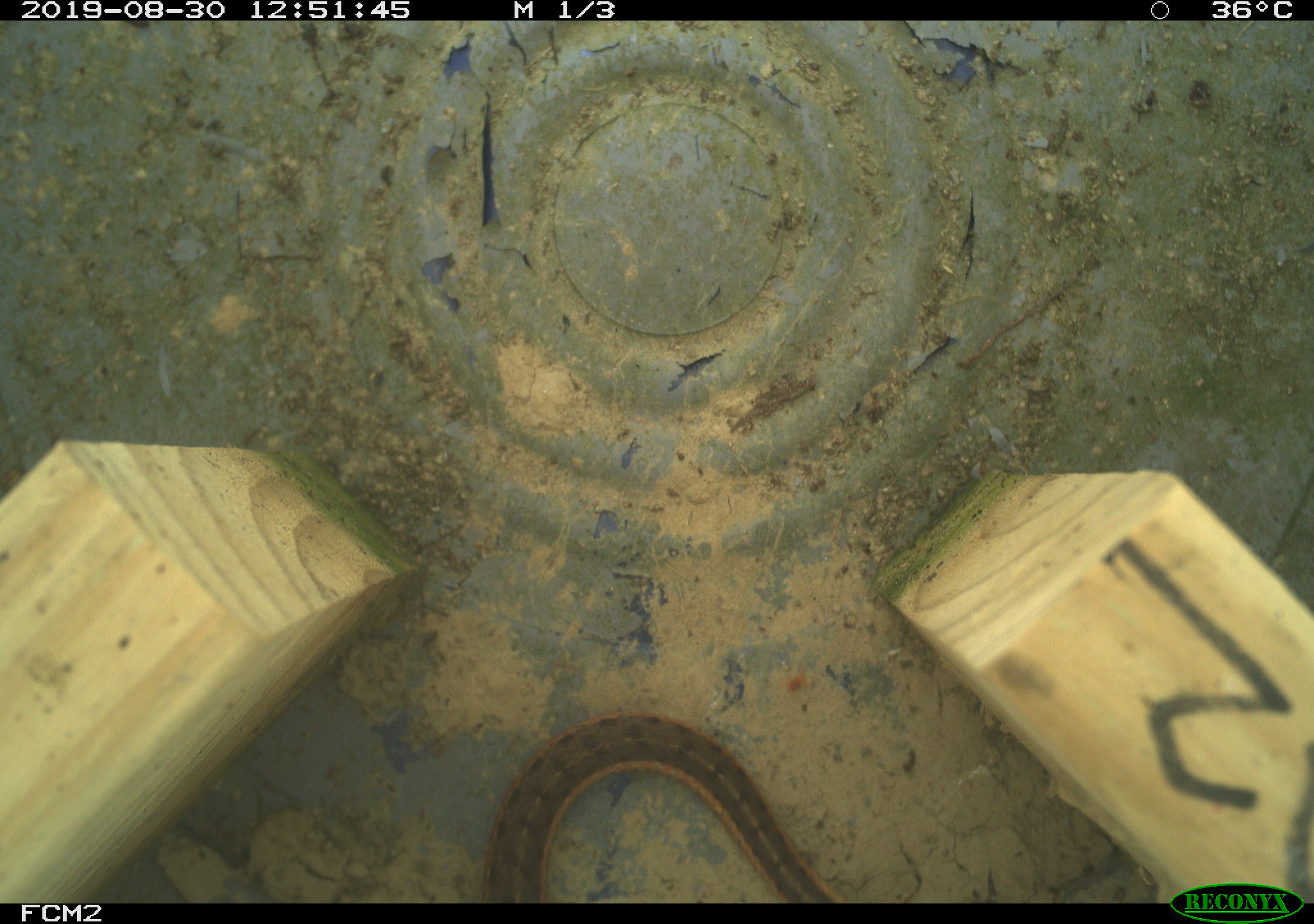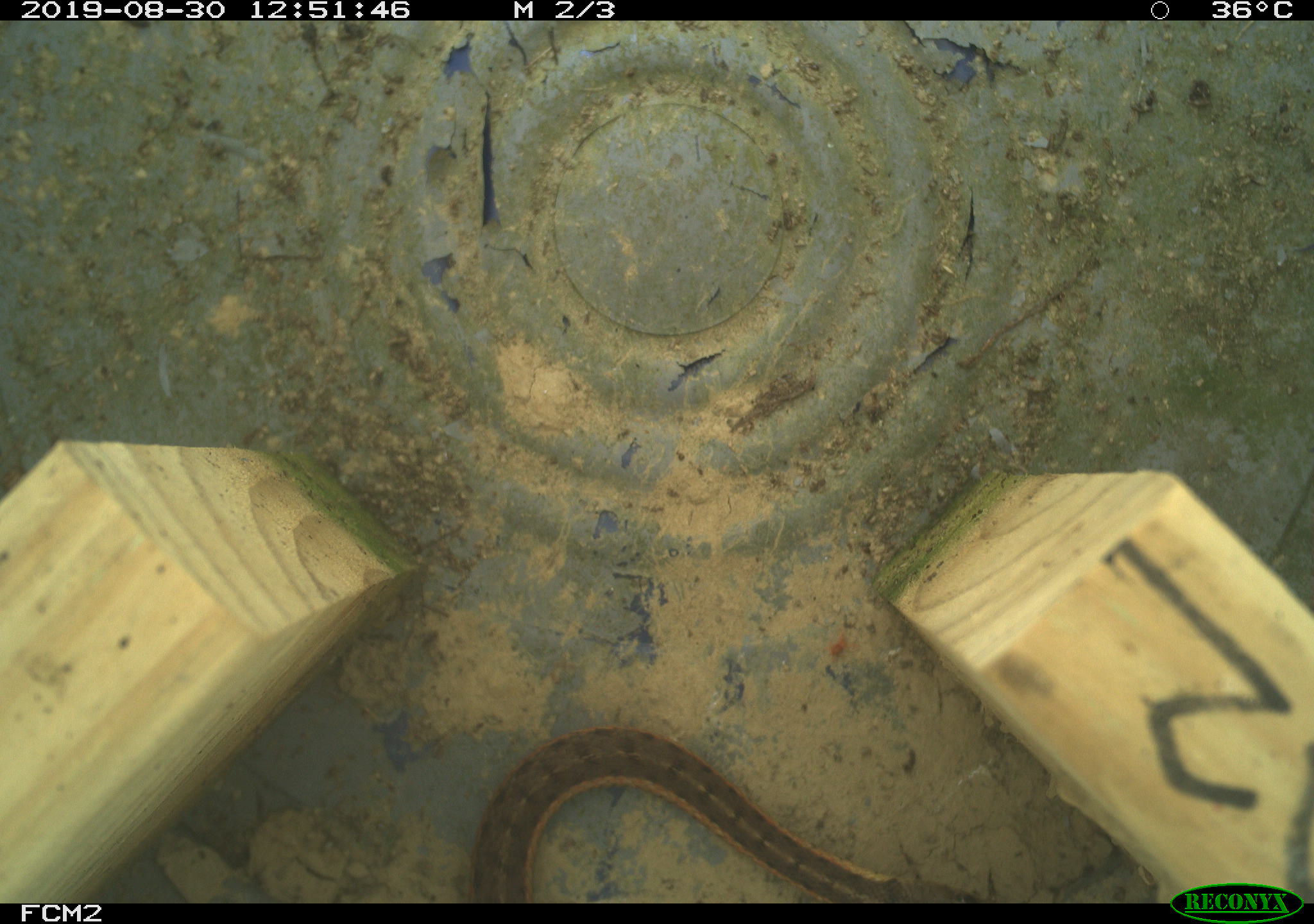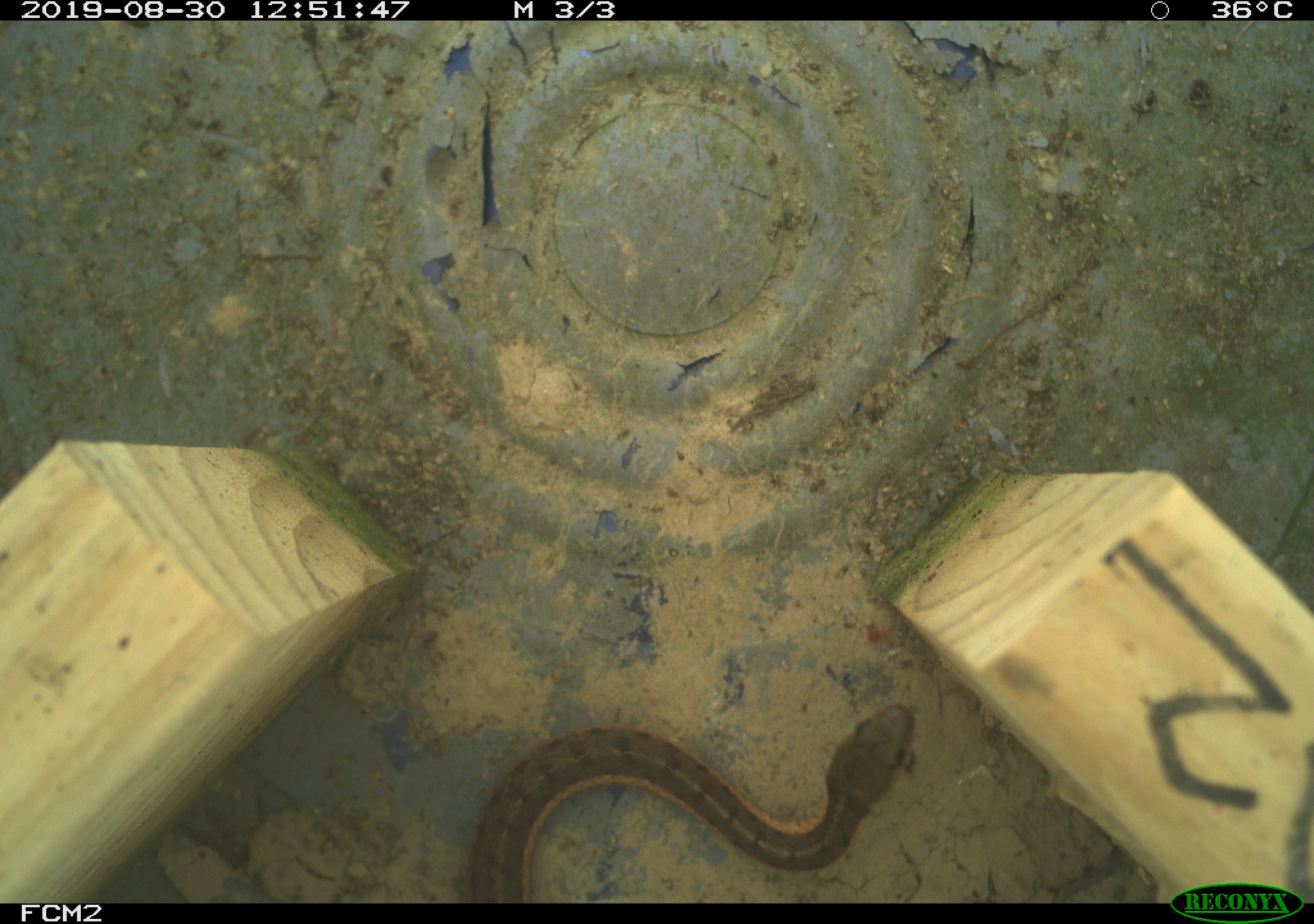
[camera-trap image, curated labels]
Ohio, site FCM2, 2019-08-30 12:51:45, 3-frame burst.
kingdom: Animalia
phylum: Chordata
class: Reptilia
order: Squamata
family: Colubridae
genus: Thamnophis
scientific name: Thamnophis sirtalis sirtalis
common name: eastern gartersnake